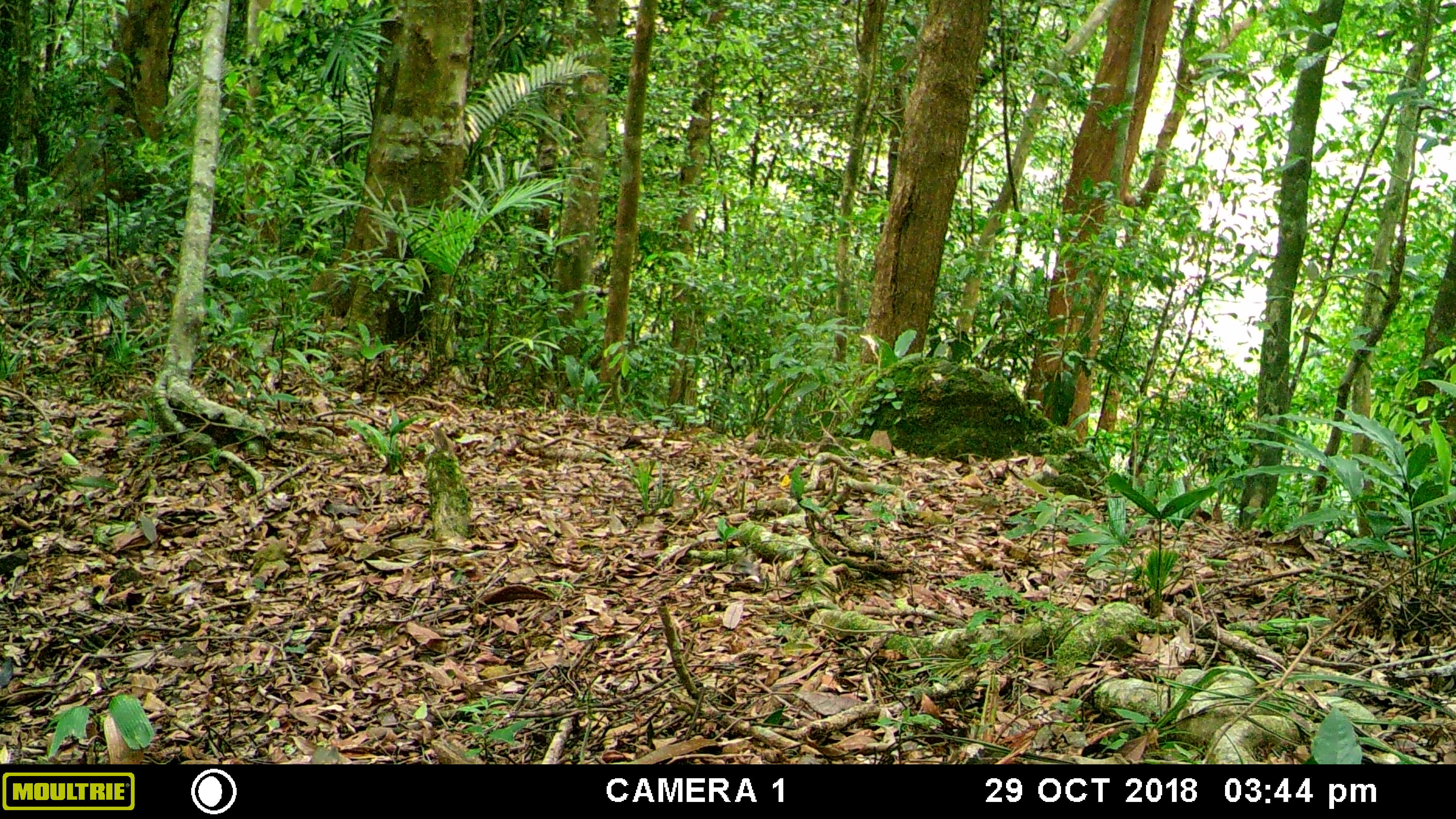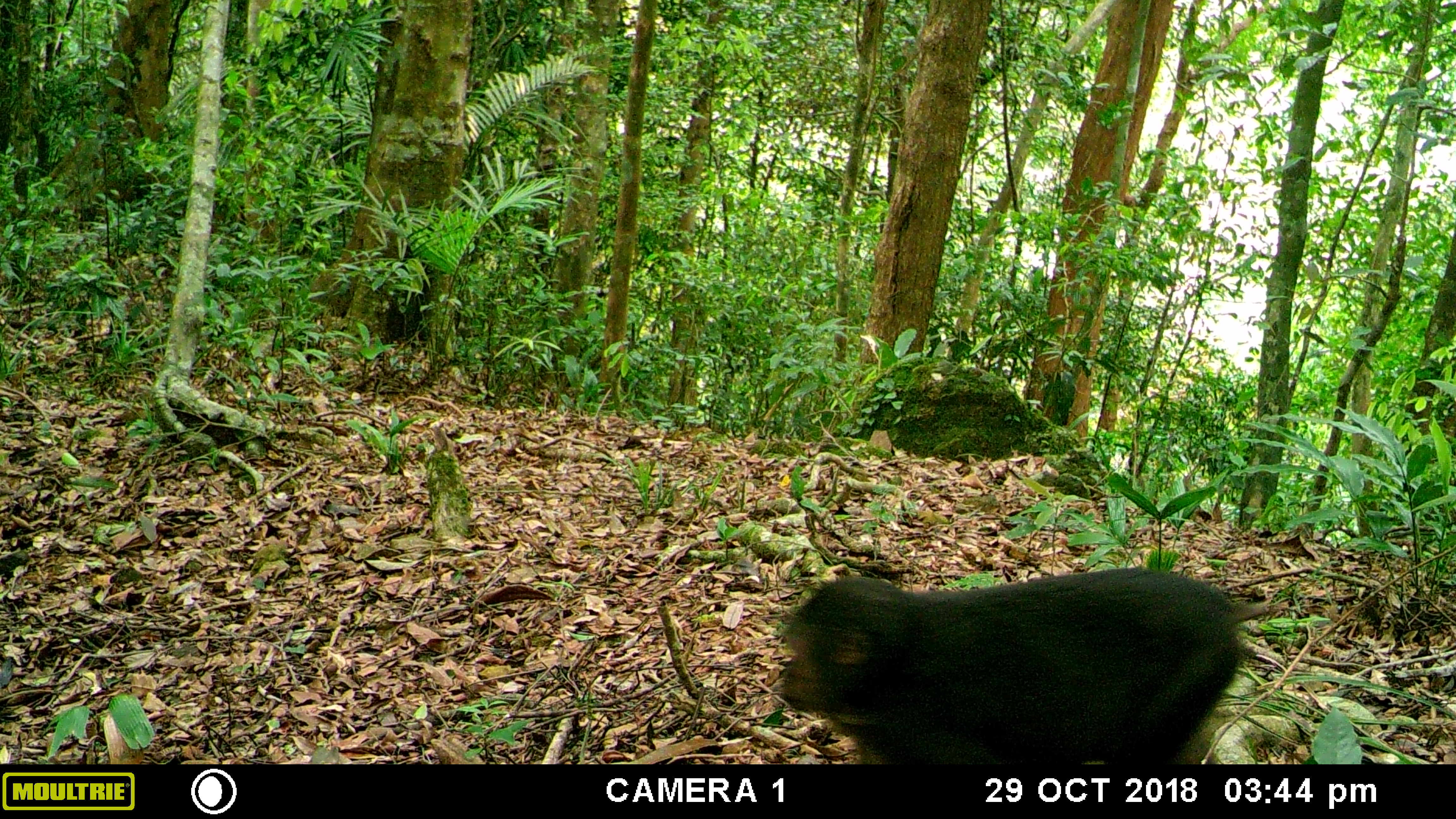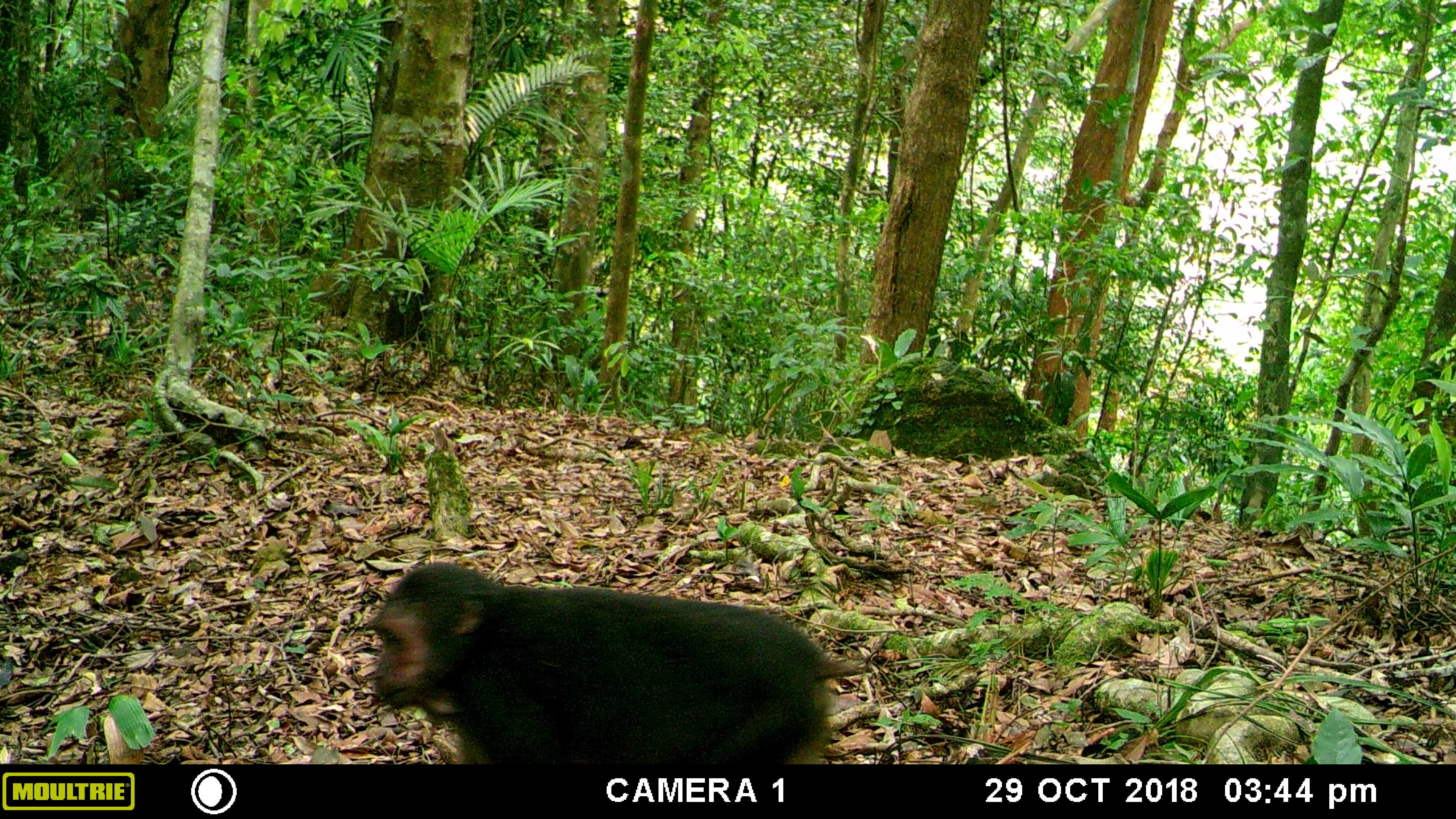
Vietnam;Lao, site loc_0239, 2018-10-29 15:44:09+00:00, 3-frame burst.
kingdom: Animalia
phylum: Chordata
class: Mammalia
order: Primates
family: Cercopithecidae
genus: Macaca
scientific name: Macaca arctoides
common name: stump-tailed macaque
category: stump tailed macaque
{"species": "stump tailed macaque (stump-tailed macaque) (Macaca arctoides)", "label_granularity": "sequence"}